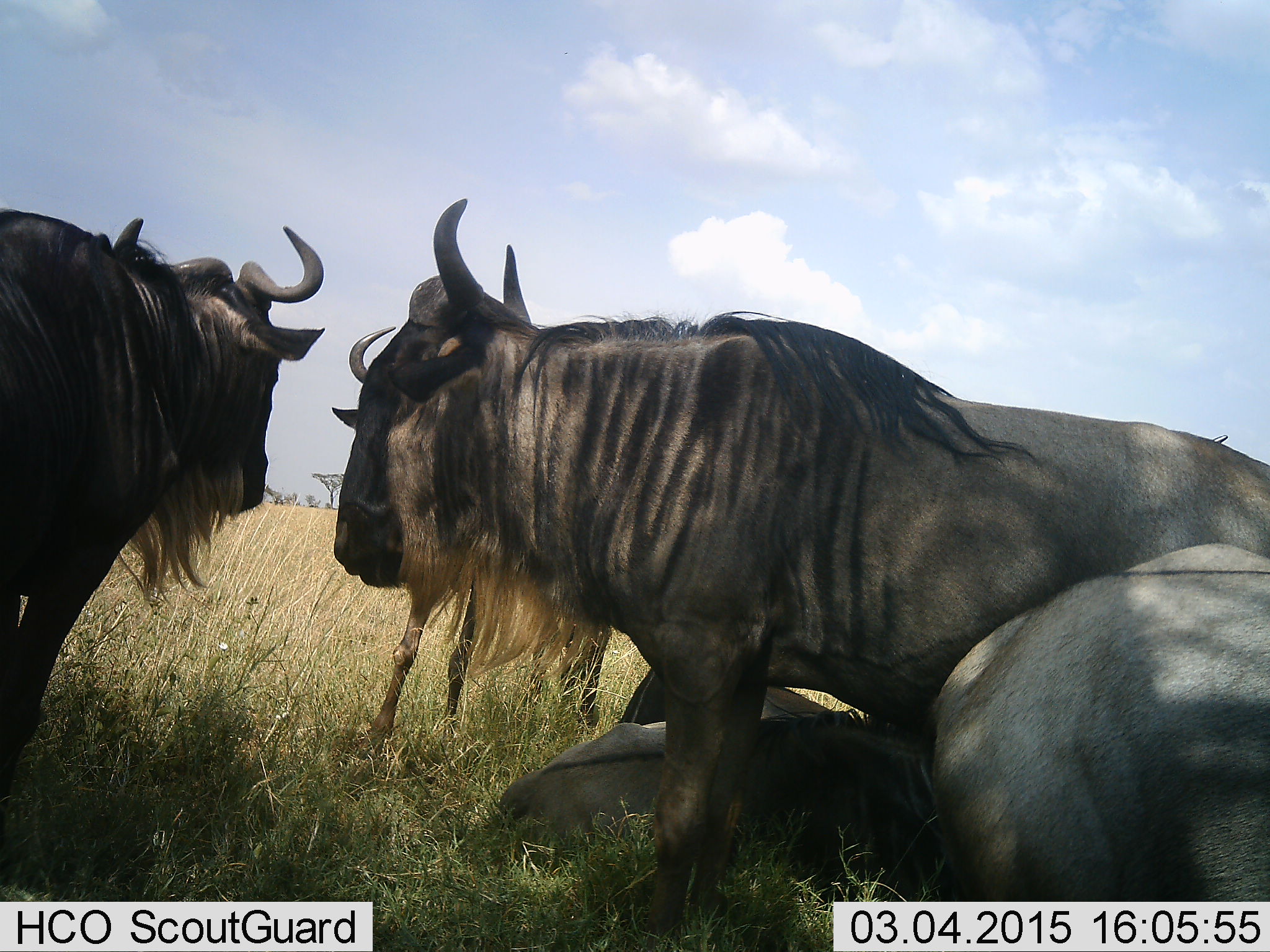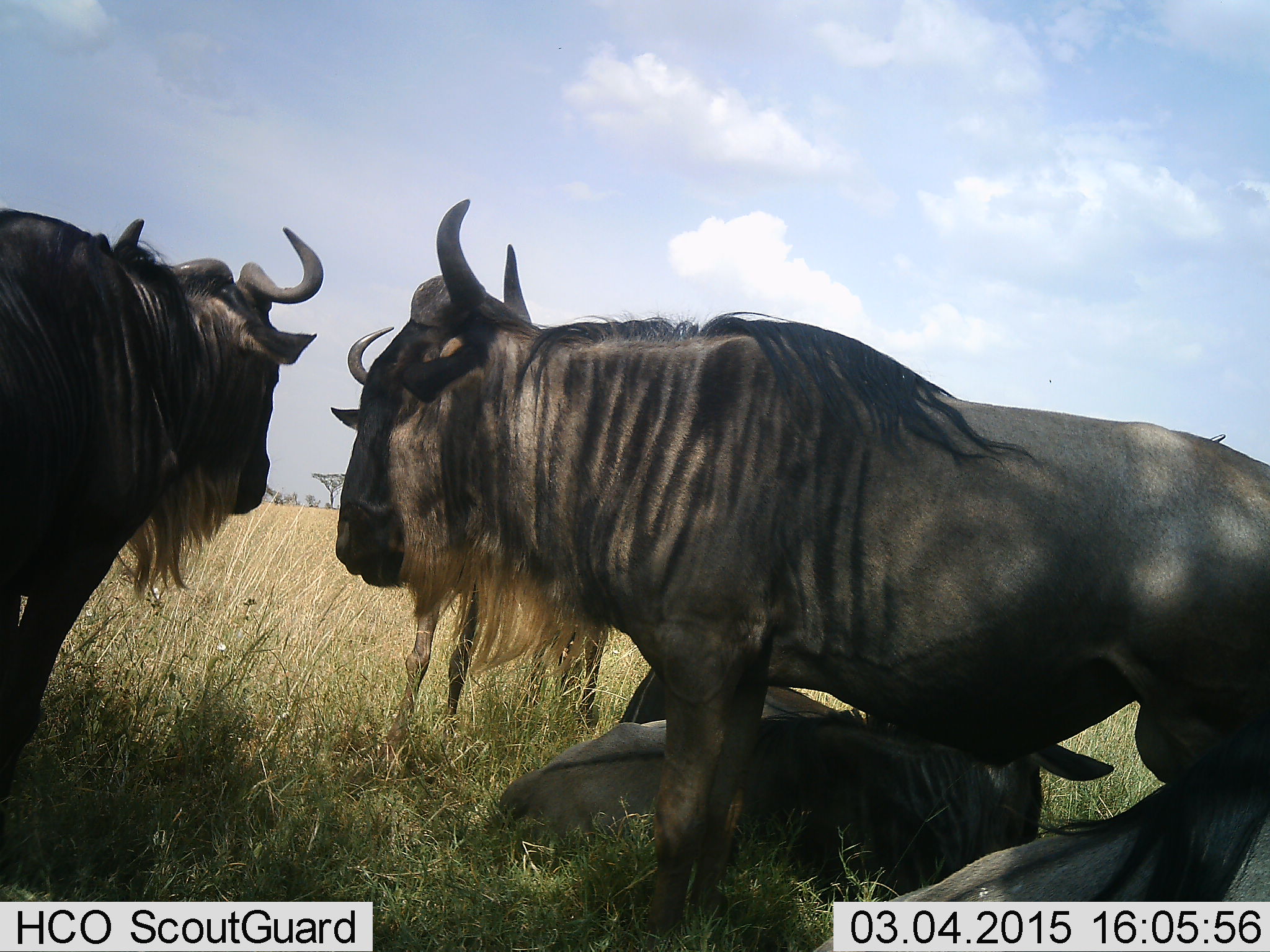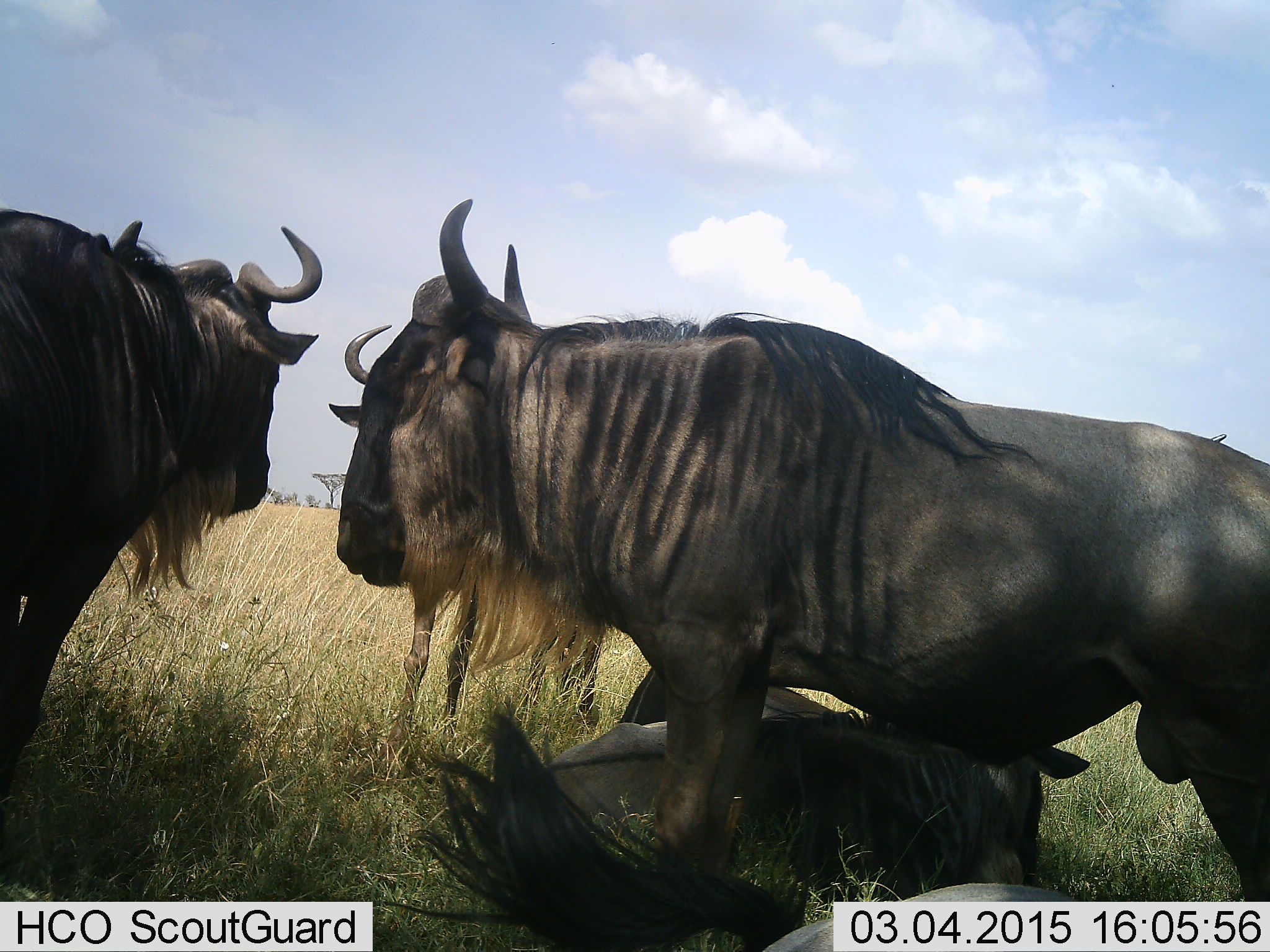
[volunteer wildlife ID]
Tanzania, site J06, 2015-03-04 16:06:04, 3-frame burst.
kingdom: Animalia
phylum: Chordata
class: Mammalia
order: Artiodactyla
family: Bovidae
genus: Connochaetes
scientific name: Connochaetes taurinus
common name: blue wildebeest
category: wildebeest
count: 5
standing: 90%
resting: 100%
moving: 30%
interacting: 0%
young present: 10%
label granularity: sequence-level